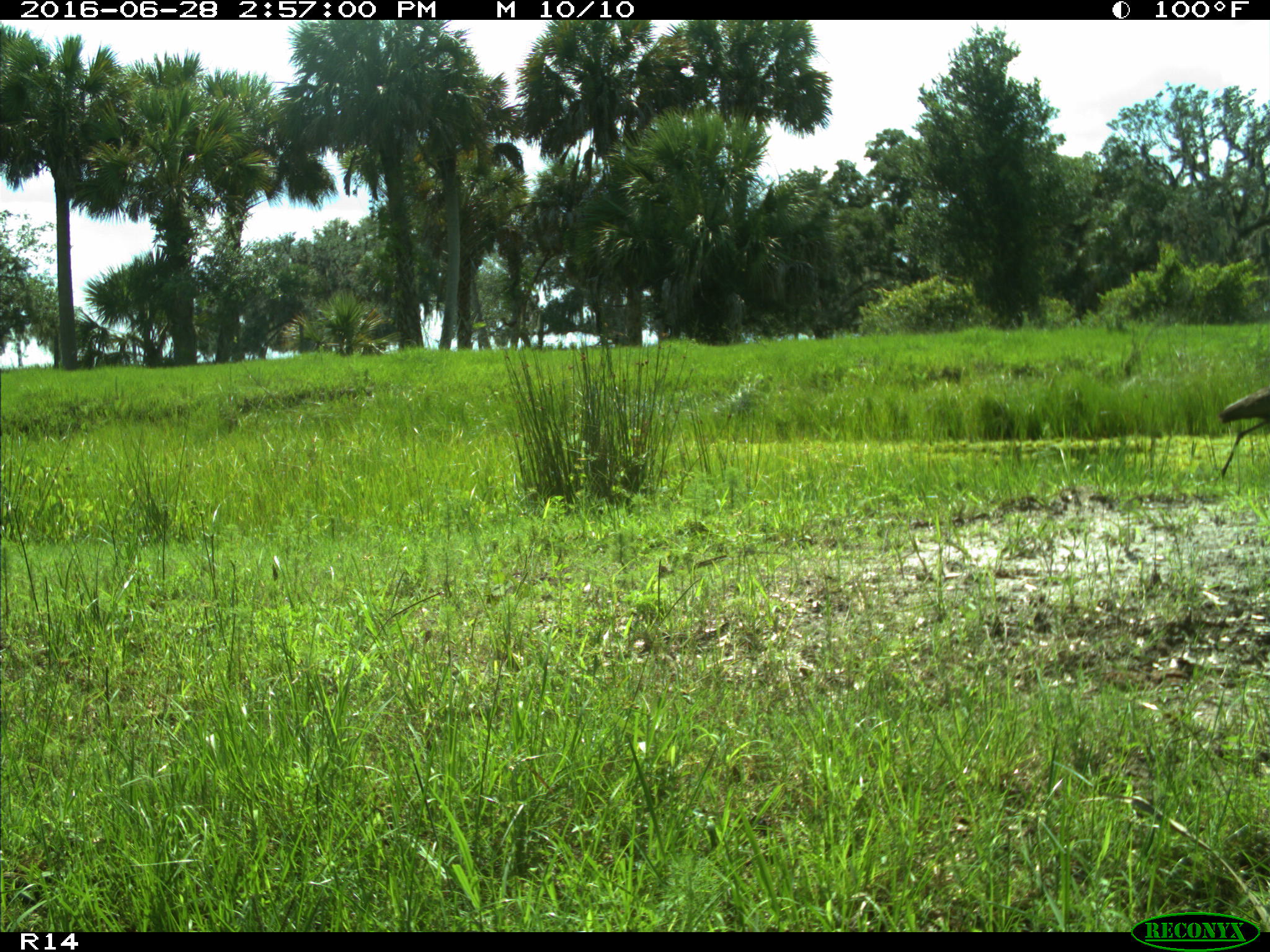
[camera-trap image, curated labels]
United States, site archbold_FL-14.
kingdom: Animalia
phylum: Chordata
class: Aves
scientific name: Aves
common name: birds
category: unidentified bird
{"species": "unidentified bird (birds) (Aves)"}